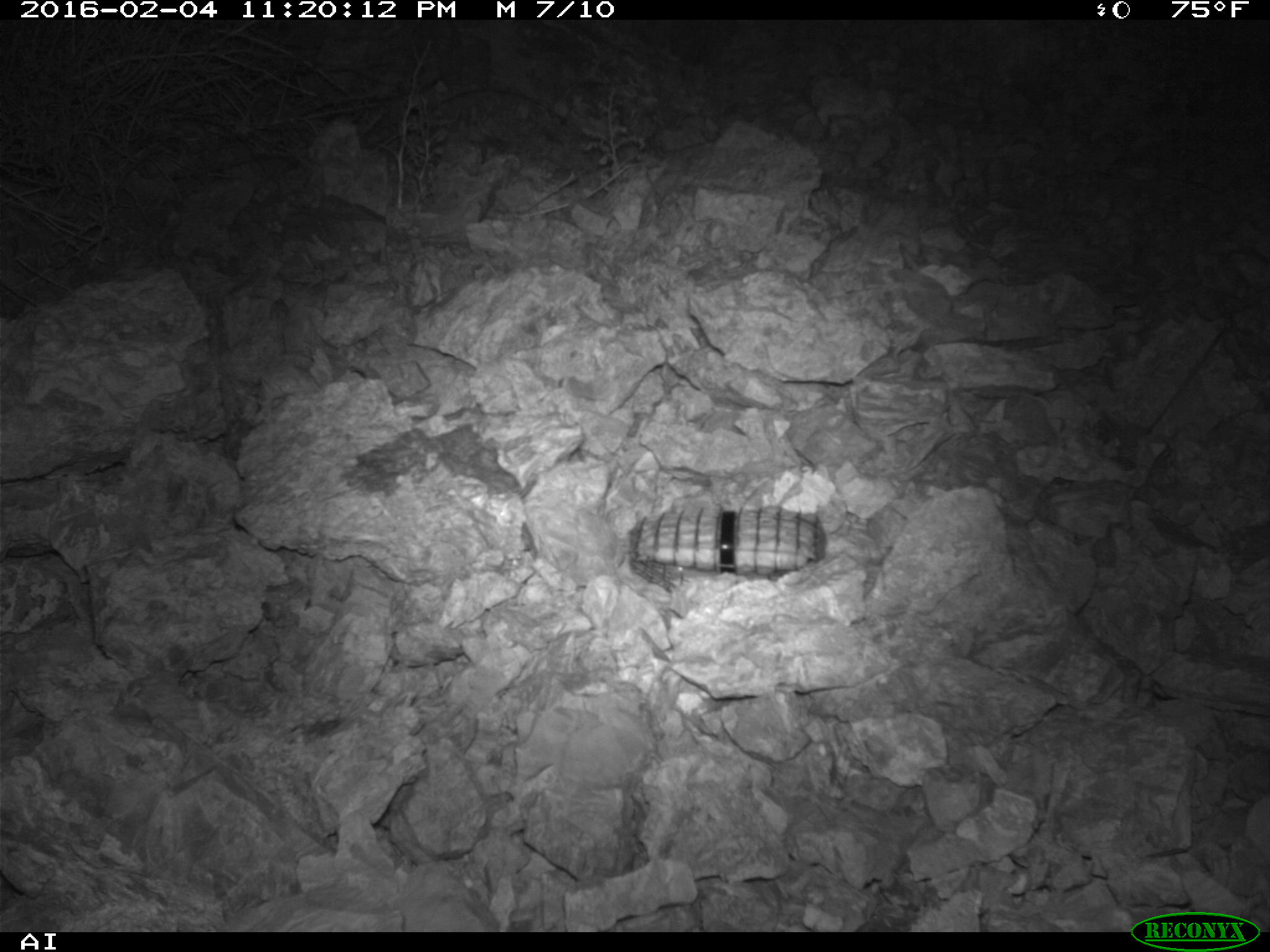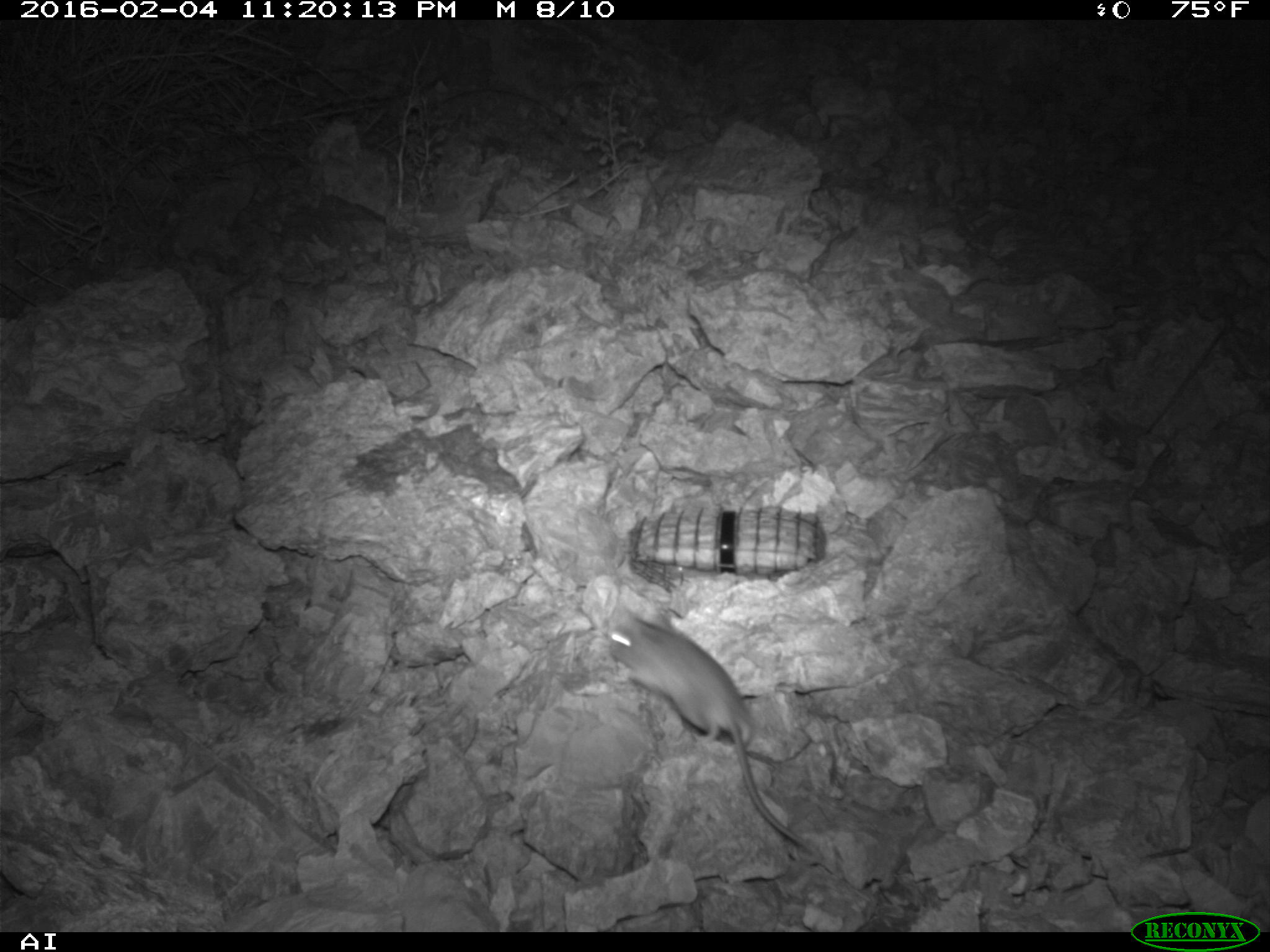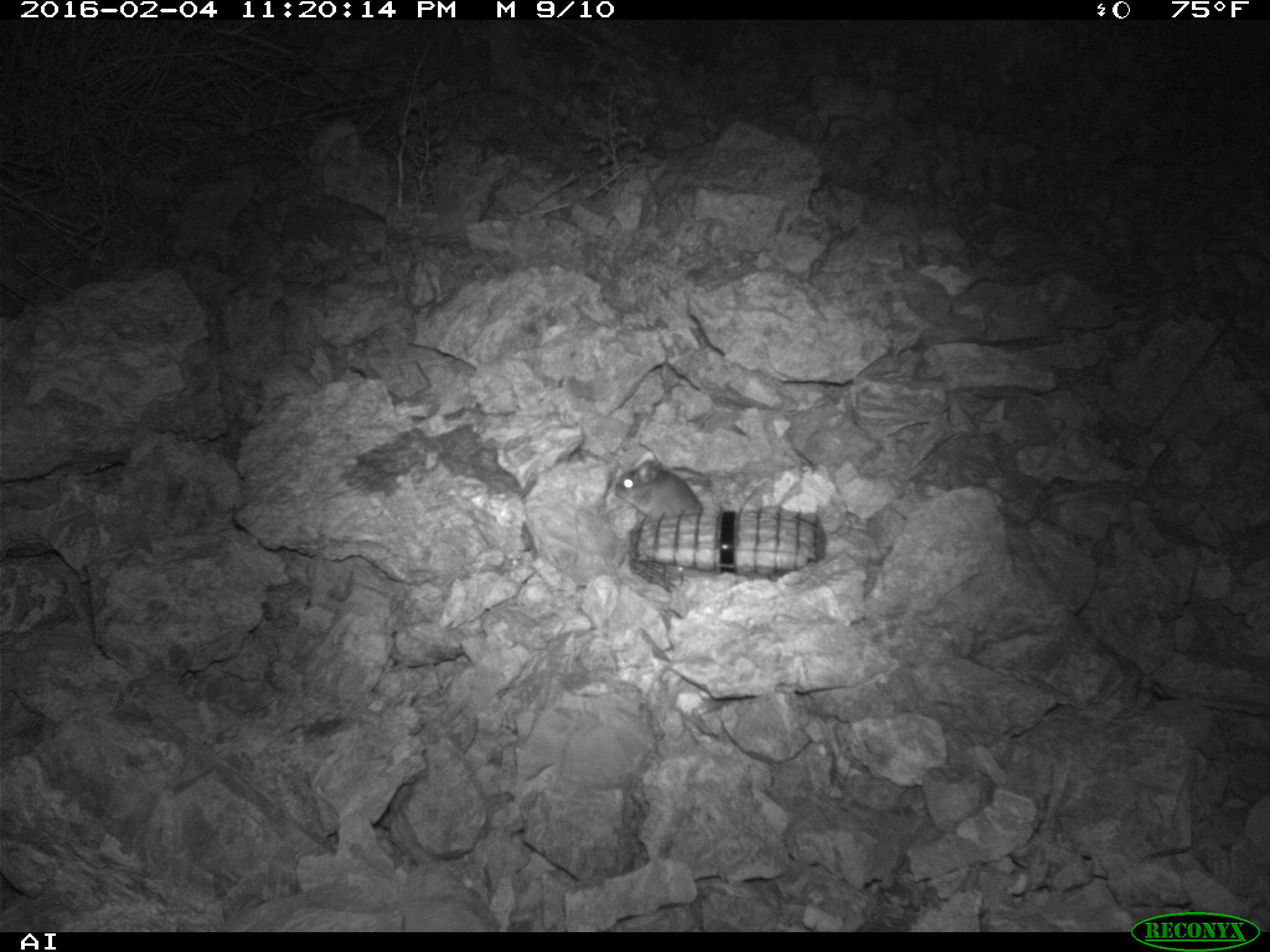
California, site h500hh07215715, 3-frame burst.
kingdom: Animalia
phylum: Chordata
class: Mammalia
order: Rodentia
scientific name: Rodentia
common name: rodent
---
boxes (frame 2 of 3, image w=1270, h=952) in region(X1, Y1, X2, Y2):
rodent: region(599, 608, 813, 856)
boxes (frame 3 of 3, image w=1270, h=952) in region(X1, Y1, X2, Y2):
rodent: region(615, 459, 702, 517)